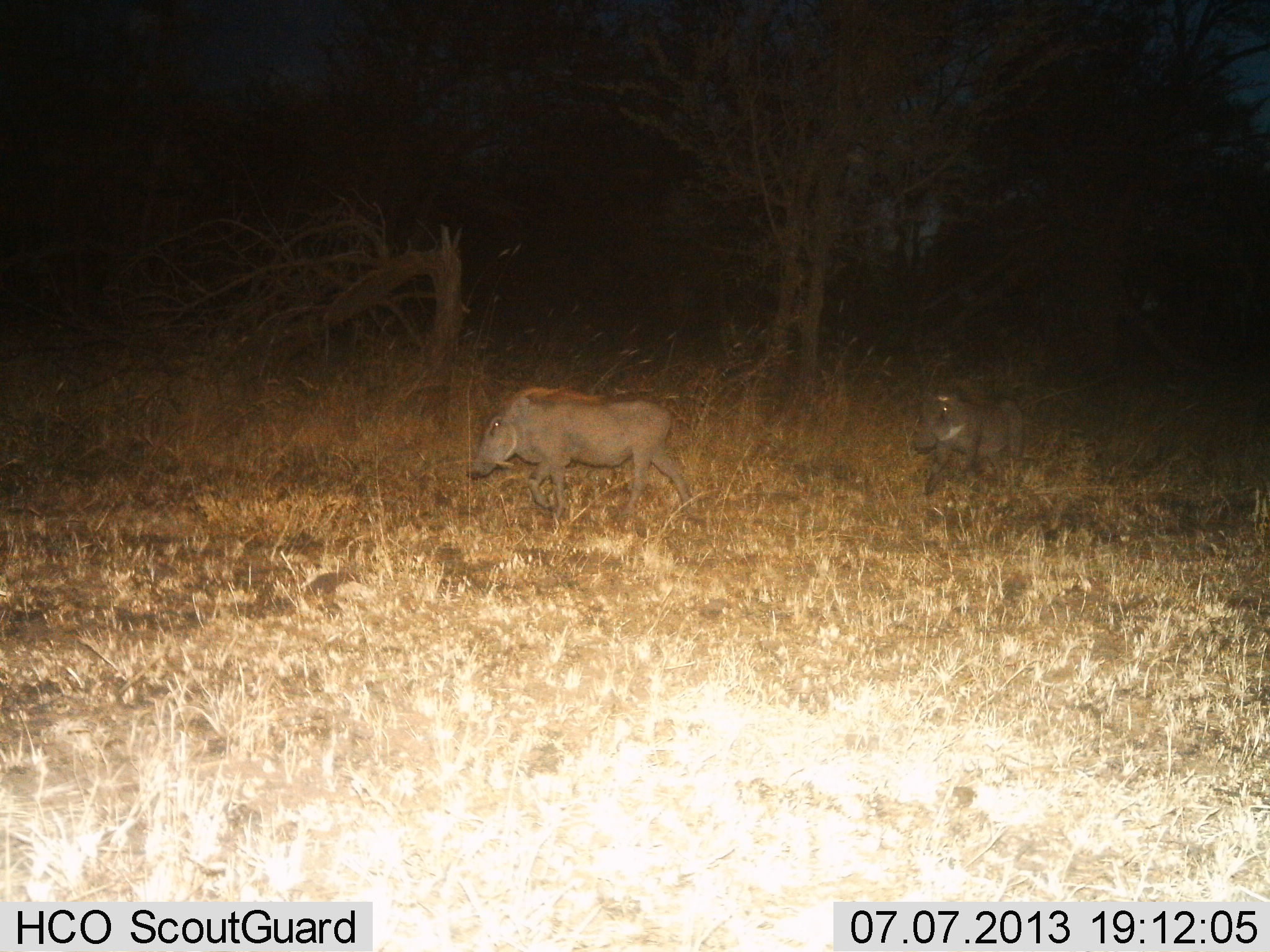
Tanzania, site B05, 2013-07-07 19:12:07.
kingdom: Animalia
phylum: Chordata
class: Mammalia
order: Artiodactyla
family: Suidae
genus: Phacochoerus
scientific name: Phacochoerus africanus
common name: warthog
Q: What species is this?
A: Warthog (Phacochoerus africanus).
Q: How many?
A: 2.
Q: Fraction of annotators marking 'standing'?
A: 10%.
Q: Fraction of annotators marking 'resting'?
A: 0%.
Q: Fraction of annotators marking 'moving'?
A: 100%.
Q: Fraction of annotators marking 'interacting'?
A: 0%.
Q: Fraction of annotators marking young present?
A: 0%.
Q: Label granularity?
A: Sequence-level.